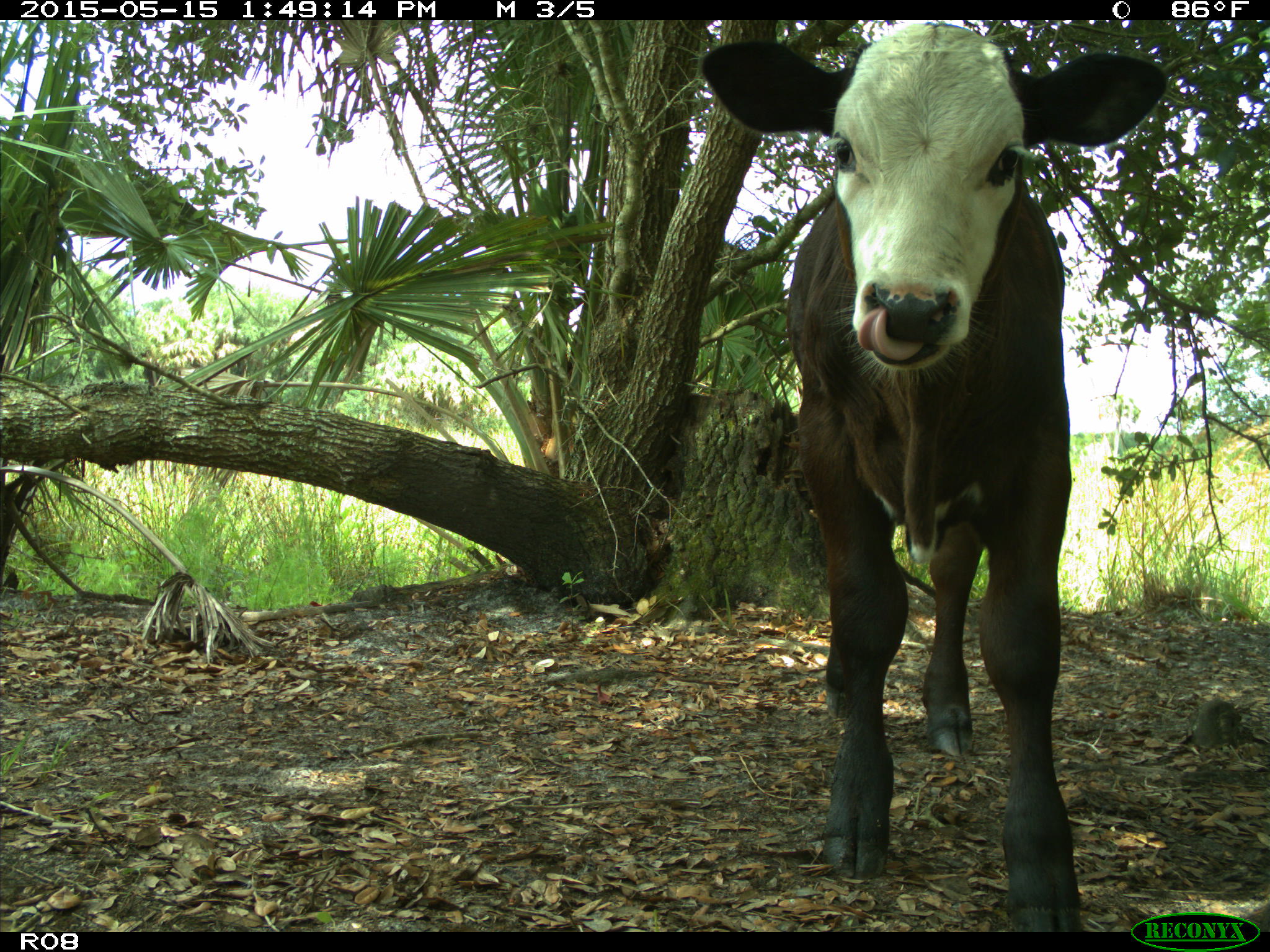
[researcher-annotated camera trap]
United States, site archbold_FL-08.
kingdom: Animalia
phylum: Chordata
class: Mammalia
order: Artiodactyla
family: Bovidae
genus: Bos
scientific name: Bos taurus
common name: domestic cow